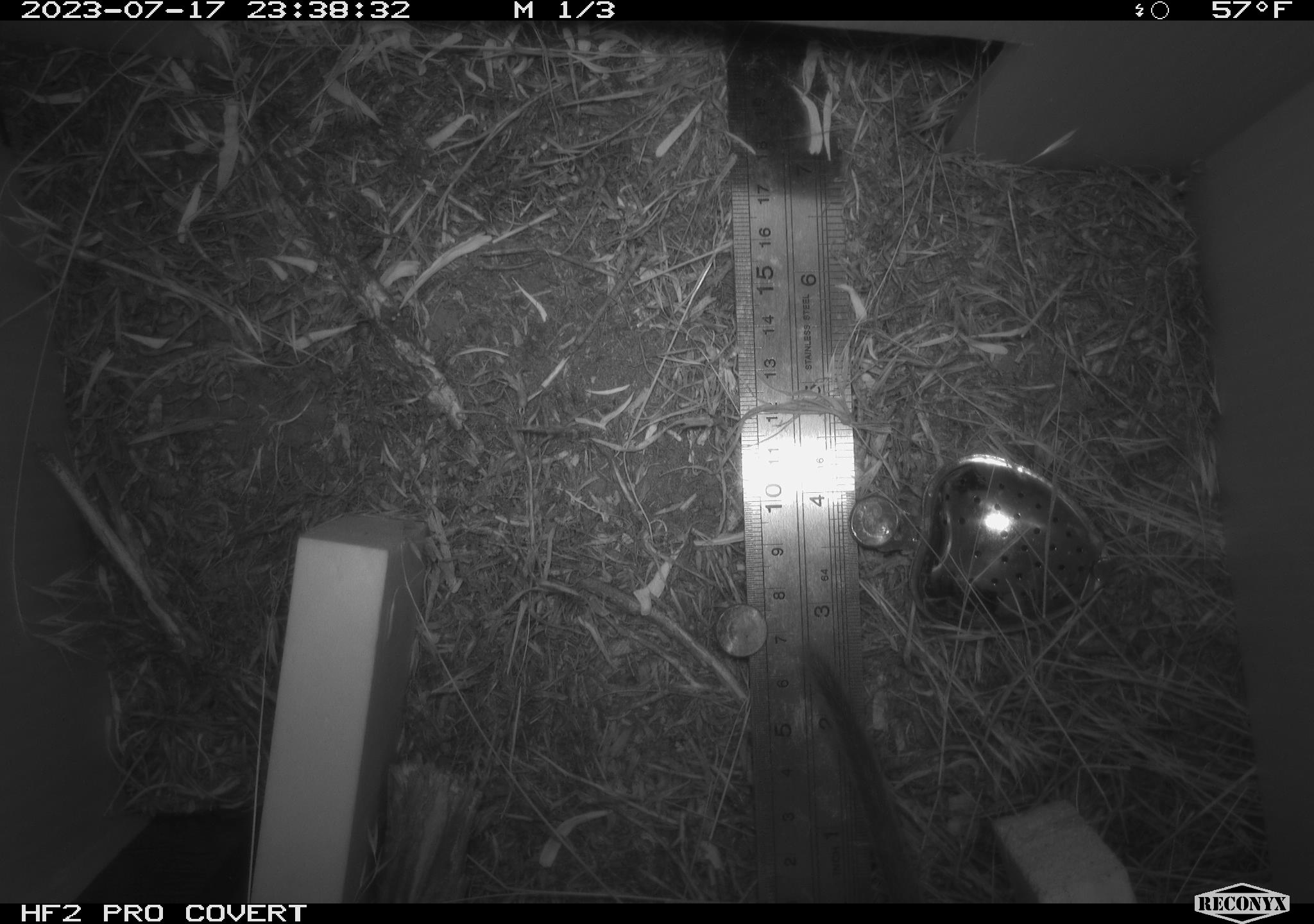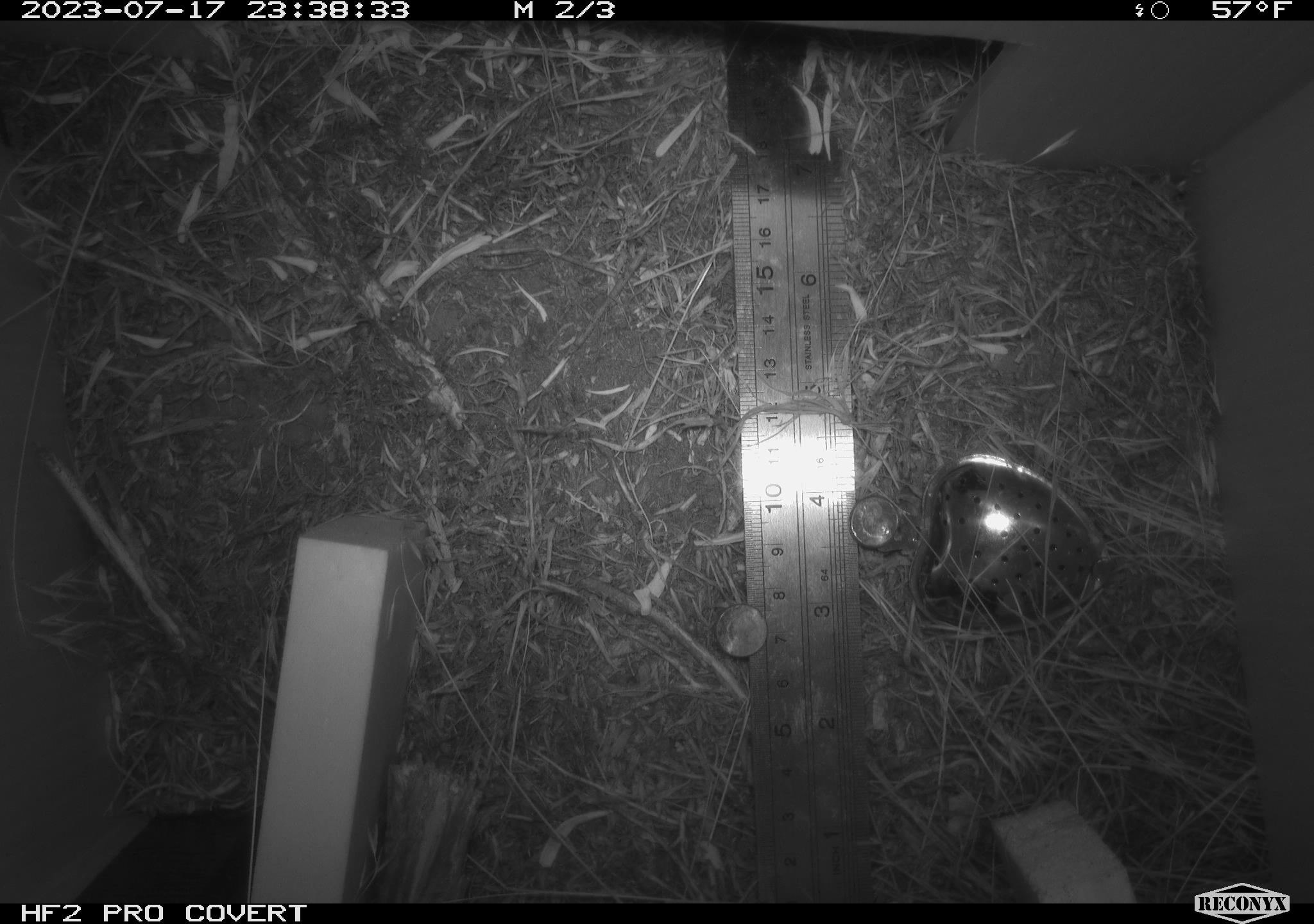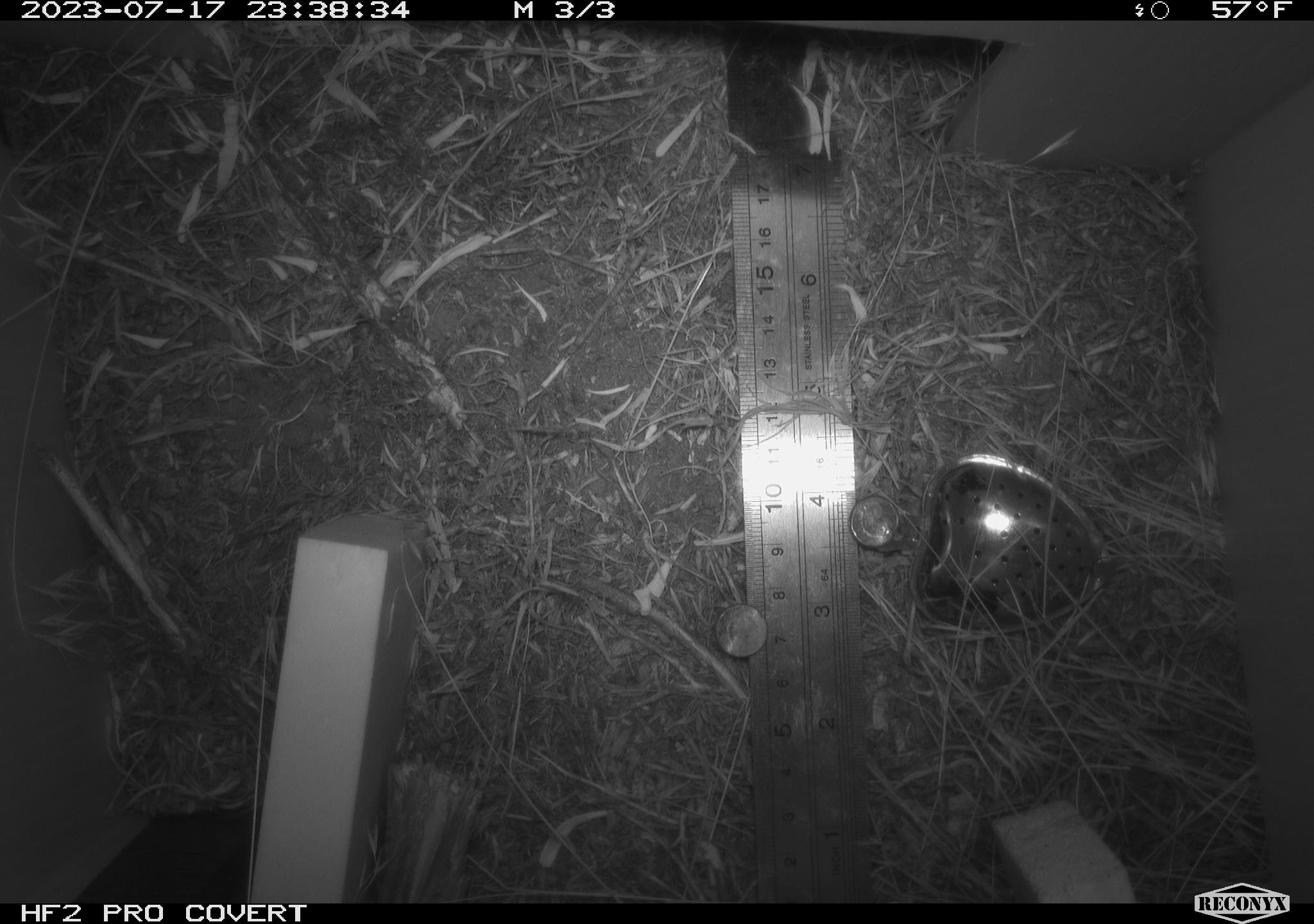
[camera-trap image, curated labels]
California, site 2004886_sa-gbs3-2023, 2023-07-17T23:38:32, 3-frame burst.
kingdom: Animalia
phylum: Chordata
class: Mammalia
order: Lagomorpha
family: Leporidae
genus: Sylvilagus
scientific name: Sylvilagus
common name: cottontail rabbits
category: sylvilagus species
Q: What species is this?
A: Sylvilagus species (cottontail rabbits) (Sylvilagus).